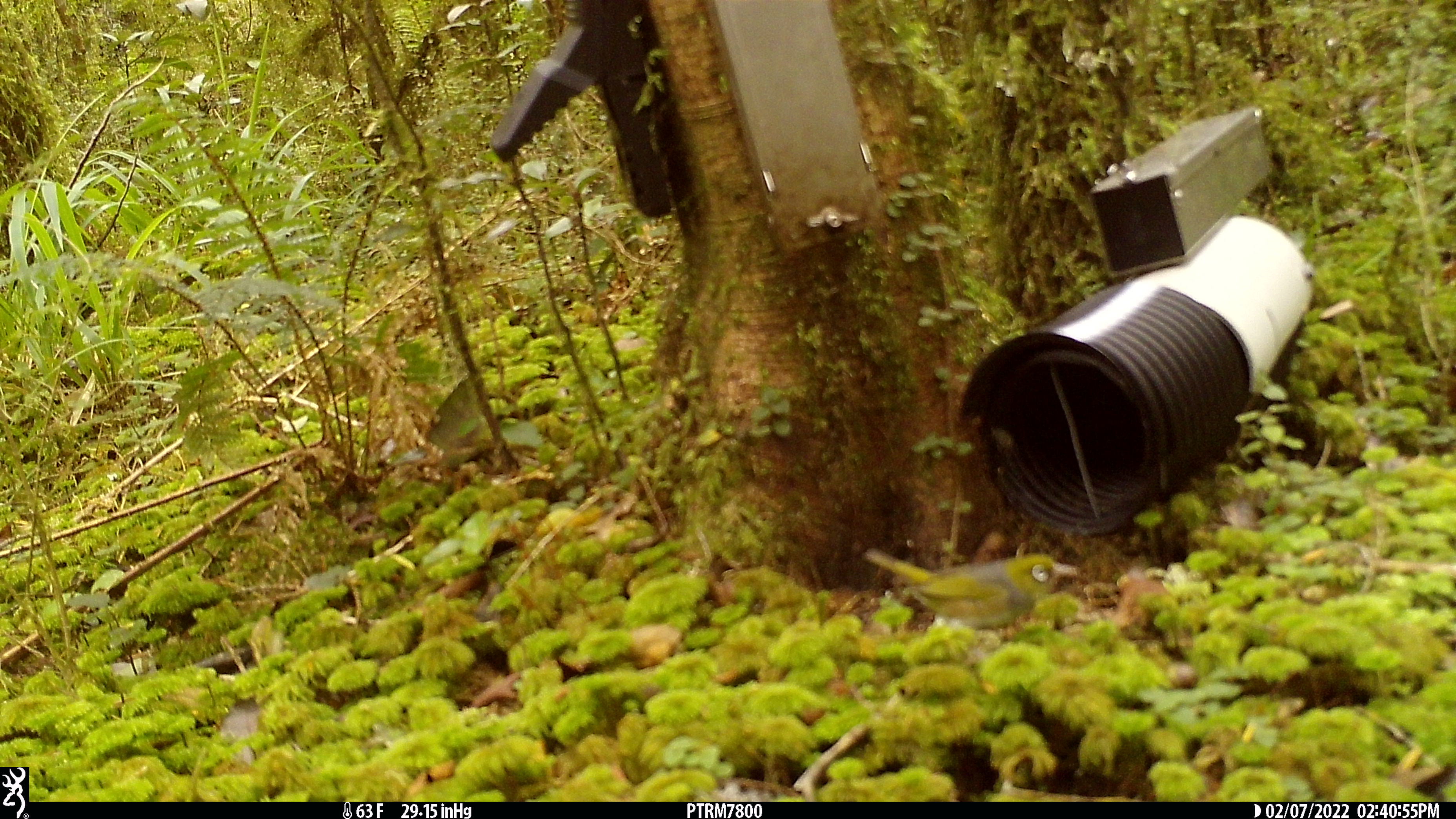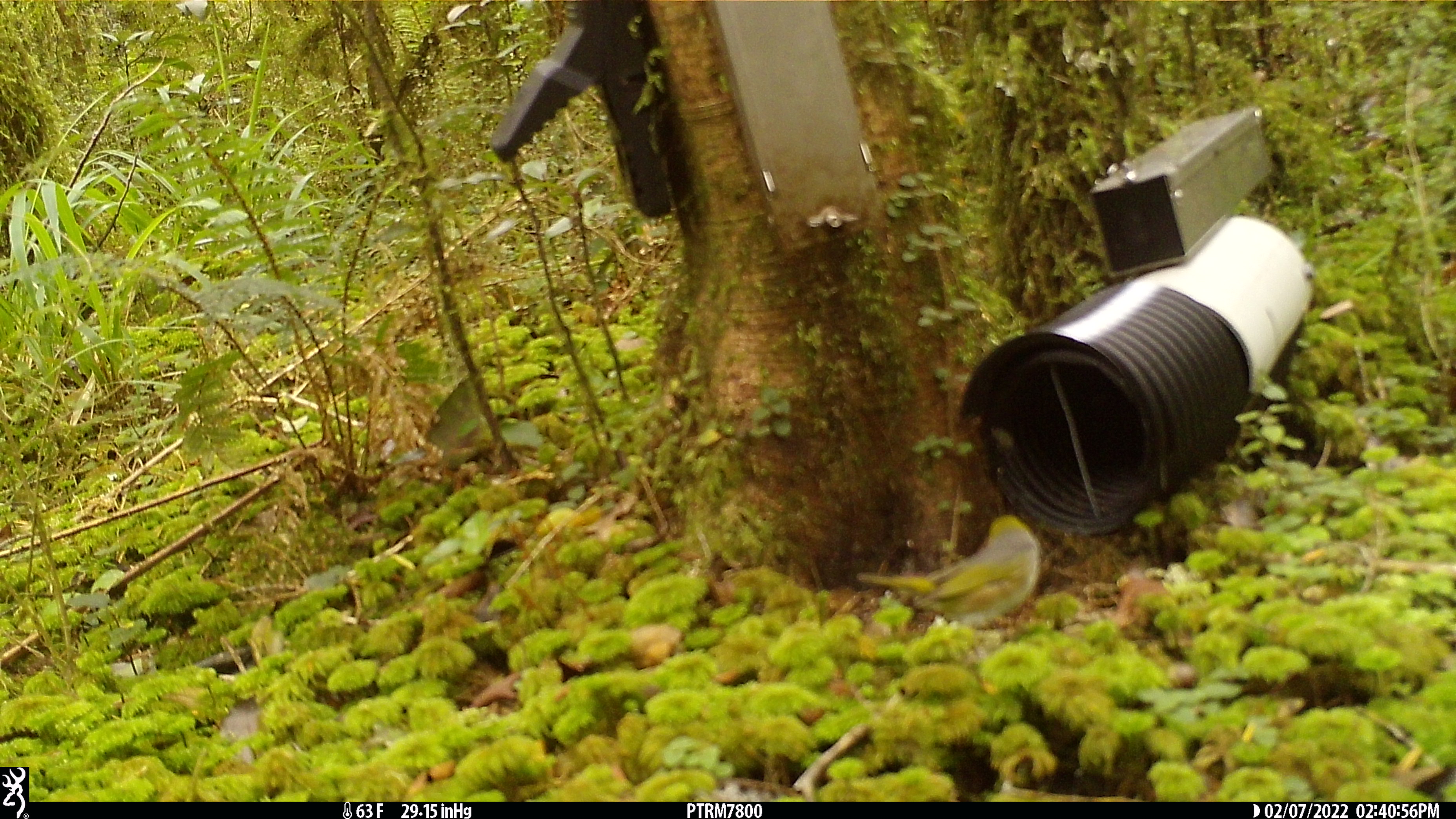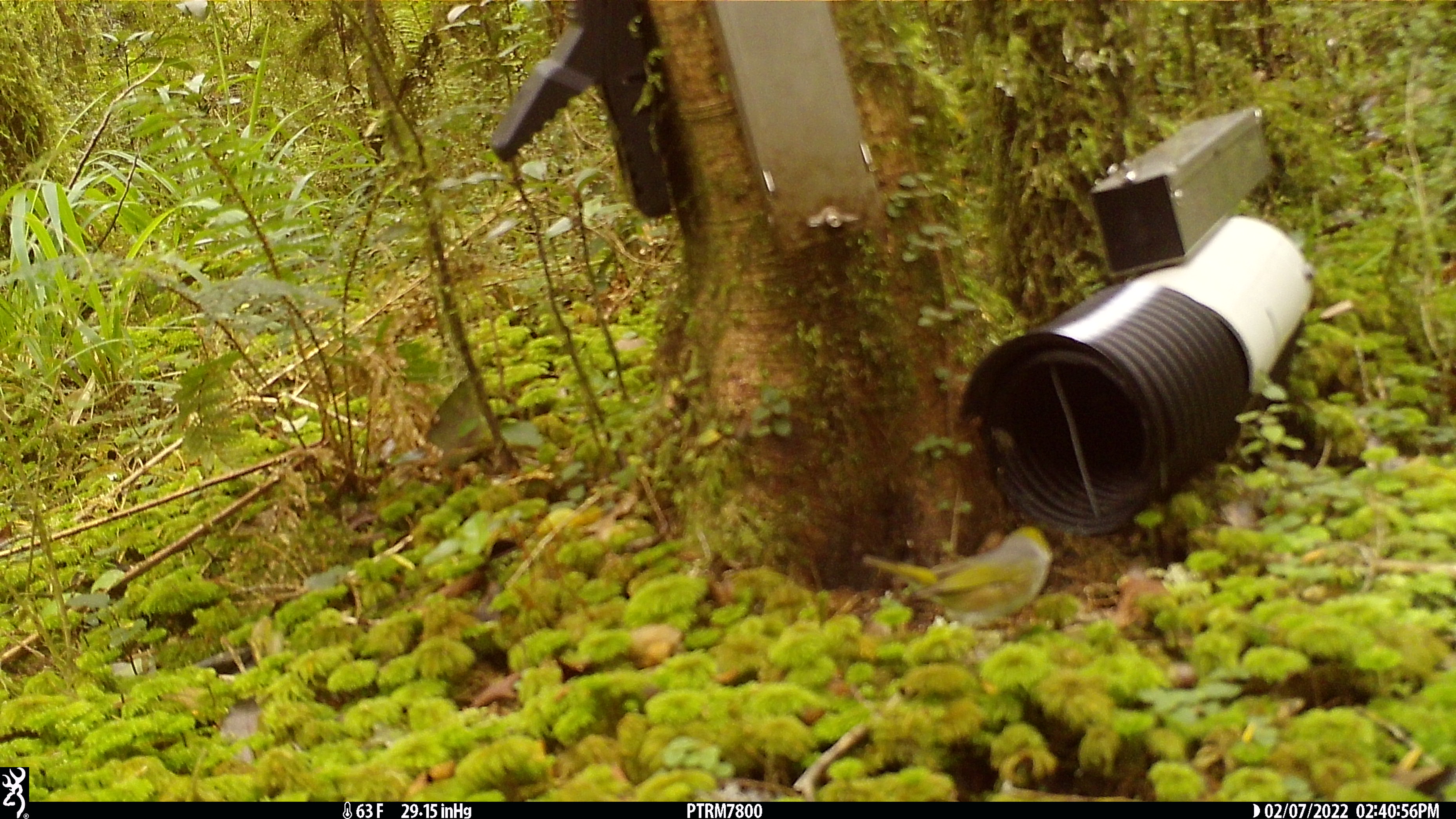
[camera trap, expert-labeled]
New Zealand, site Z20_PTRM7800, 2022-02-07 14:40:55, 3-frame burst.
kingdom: Animalia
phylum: Chordata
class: Aves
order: Passeriformes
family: Zosteropidae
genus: Zosterops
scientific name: Zosterops lateralis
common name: silvereye